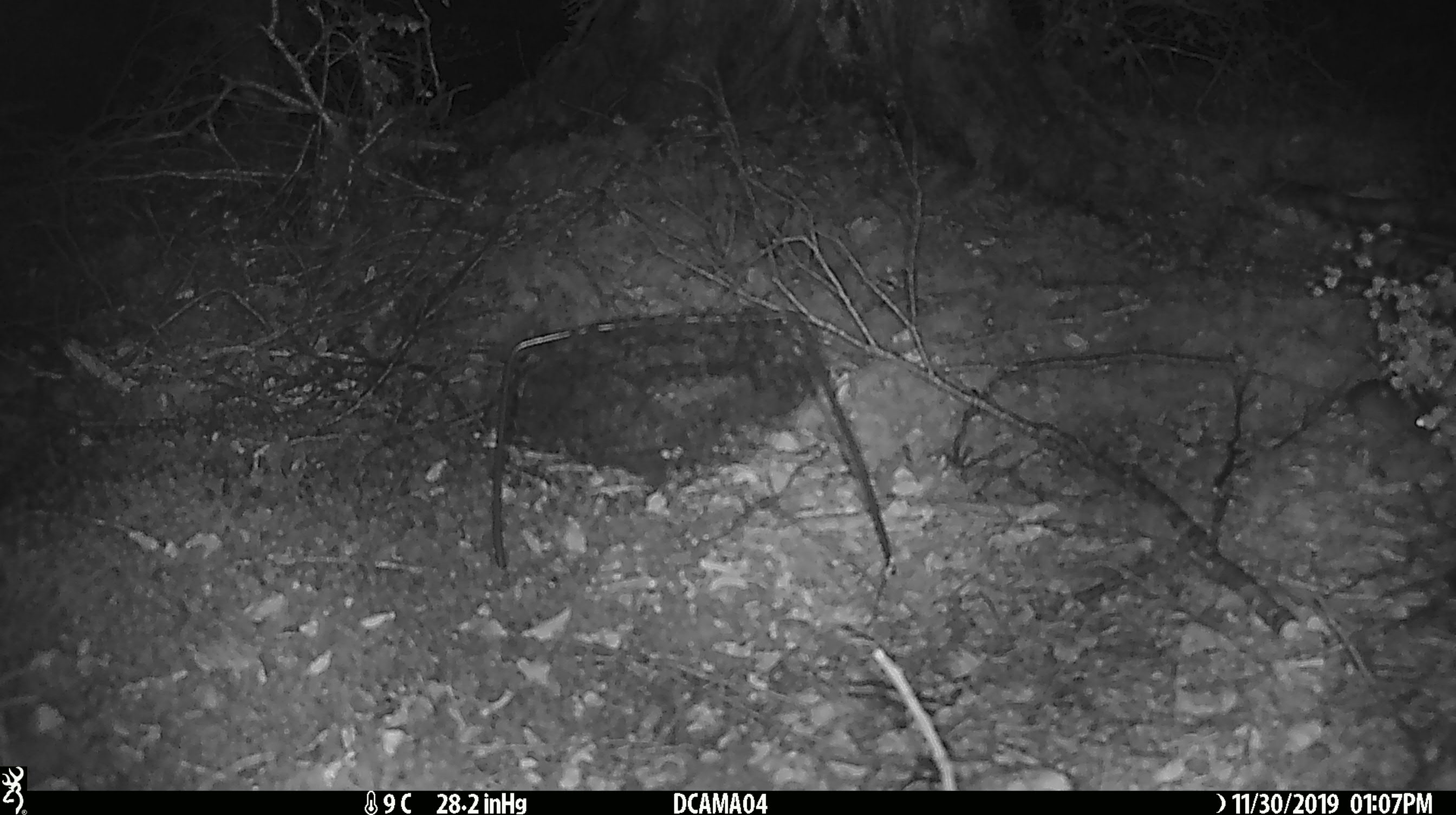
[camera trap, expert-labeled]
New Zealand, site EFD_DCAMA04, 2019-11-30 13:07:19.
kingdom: Animalia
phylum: Chordata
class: Mammalia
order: Rodentia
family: Muridae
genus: Mus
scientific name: Mus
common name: mouse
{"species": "mouse (Mus)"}